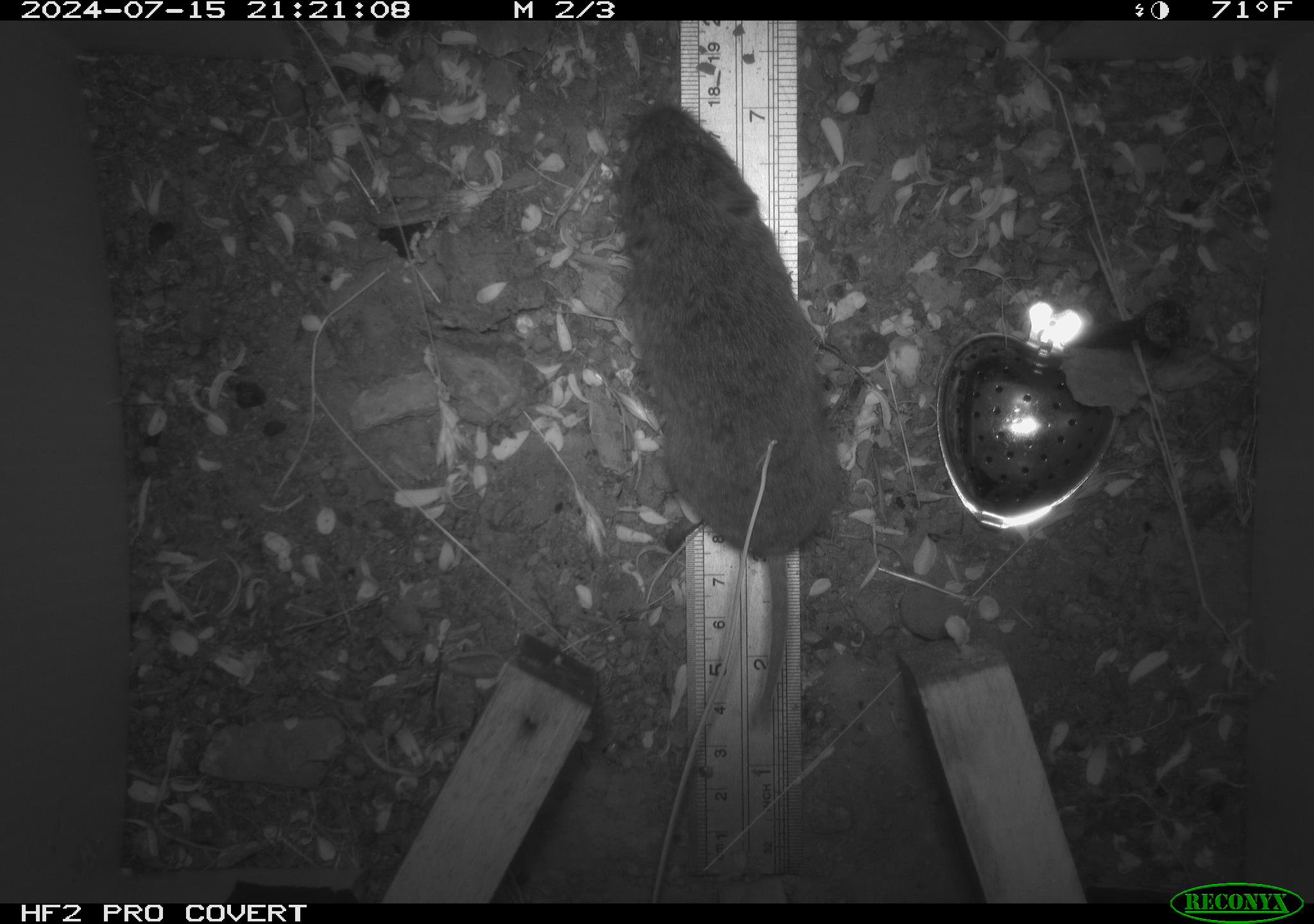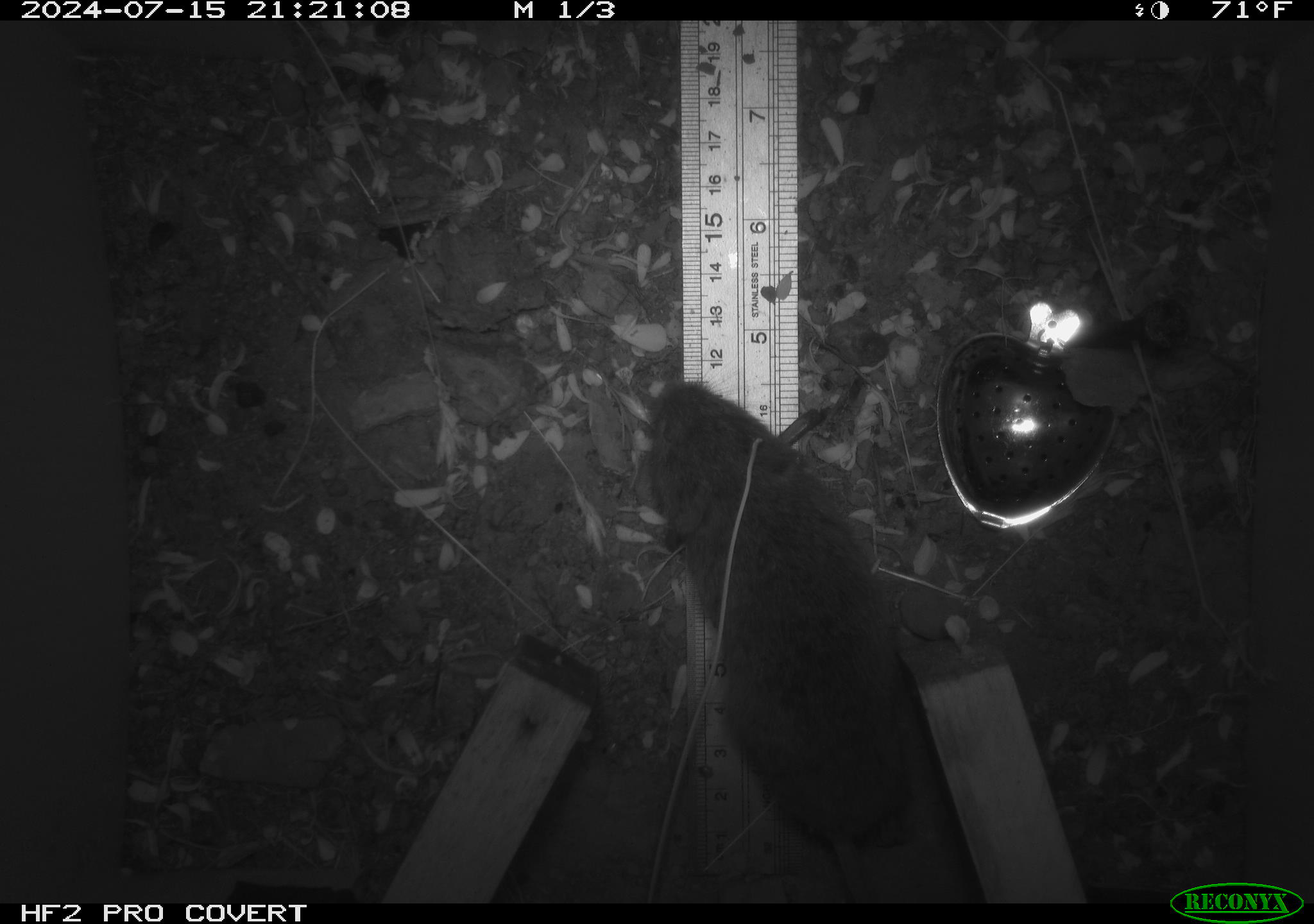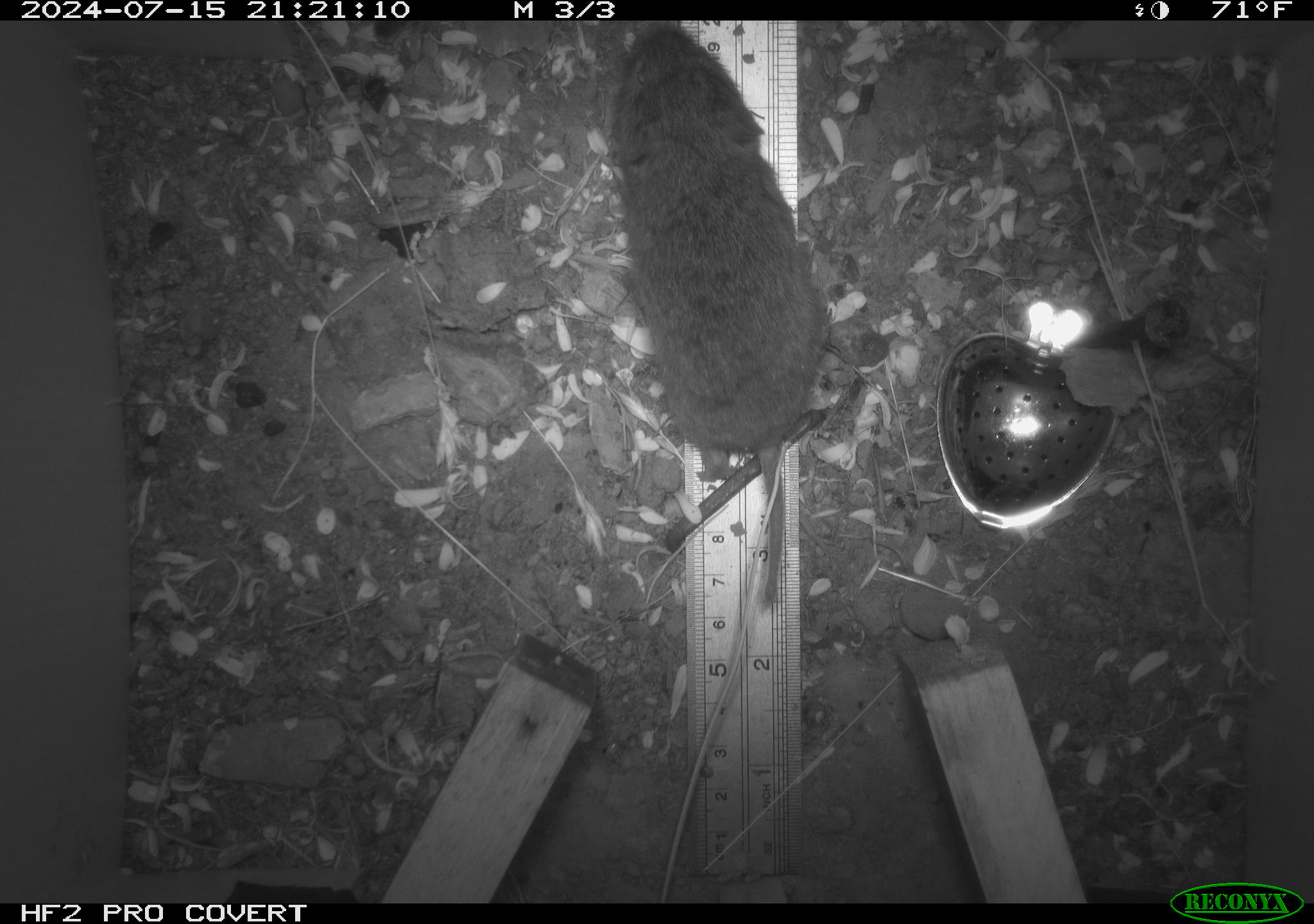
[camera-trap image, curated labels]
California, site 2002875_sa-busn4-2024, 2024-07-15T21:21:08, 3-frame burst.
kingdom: Animalia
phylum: Chordata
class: Mammalia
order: Rodentia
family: Cricetidae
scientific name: Arvicolinae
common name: voles, lemmings, and muskrats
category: arvicolinae subfamily